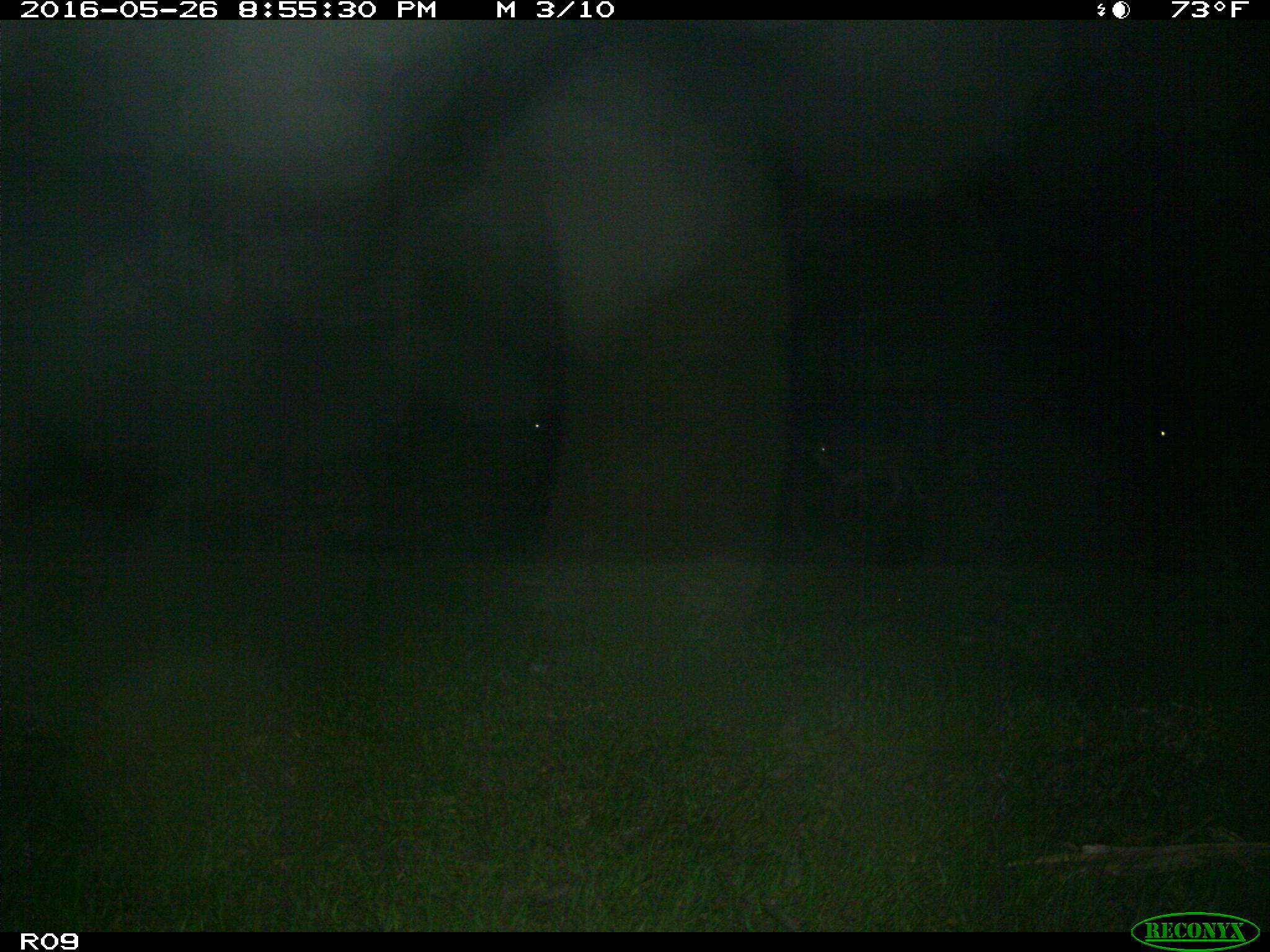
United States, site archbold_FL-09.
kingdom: Animalia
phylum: Chordata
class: Mammalia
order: Artiodactyla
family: Bovidae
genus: Bos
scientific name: Bos taurus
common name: domestic cow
Bos taurus (domestic cow).